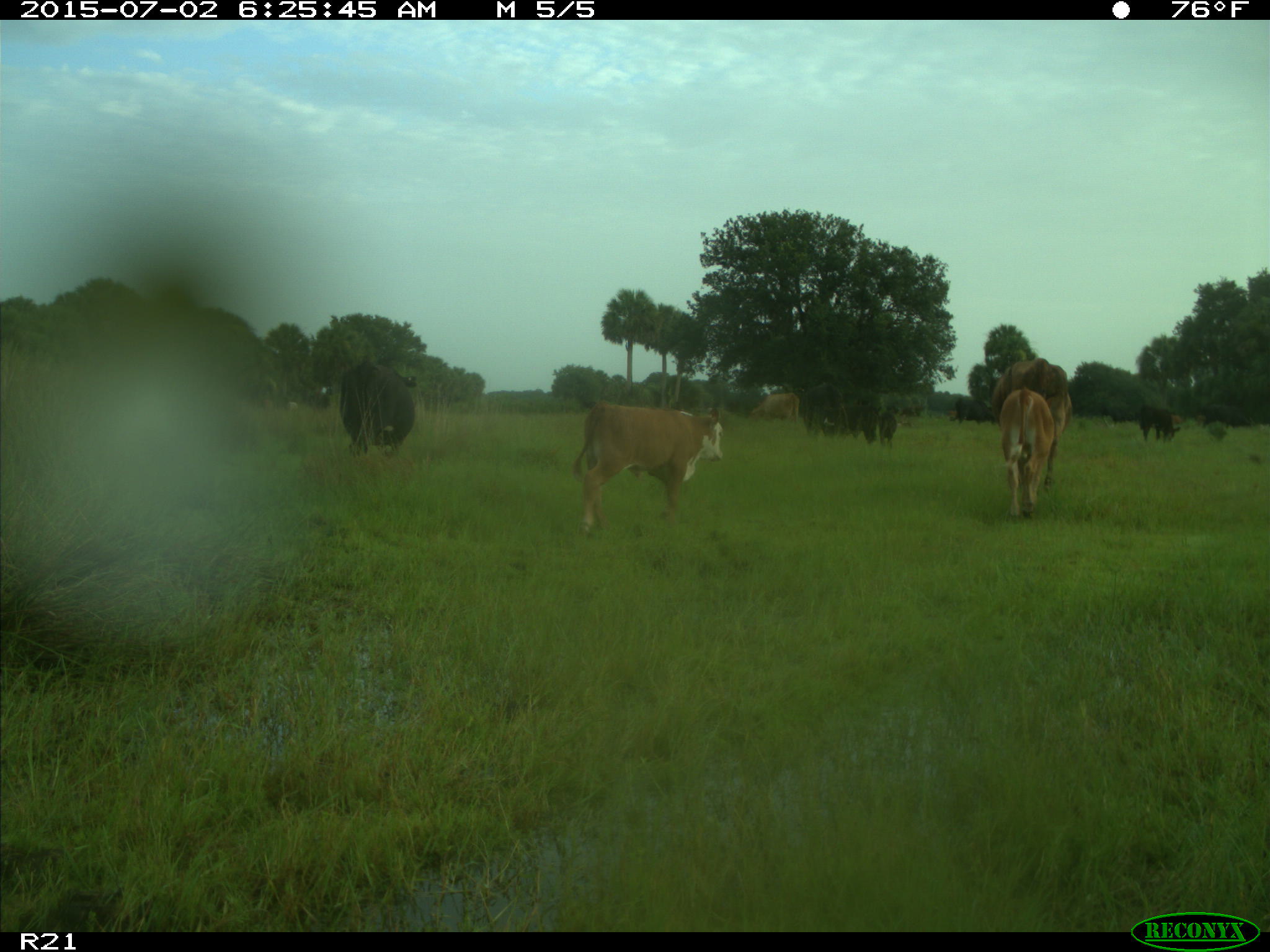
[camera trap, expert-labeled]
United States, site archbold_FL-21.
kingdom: Animalia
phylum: Chordata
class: Mammalia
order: Artiodactyla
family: Bovidae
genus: Bos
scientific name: Bos taurus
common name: domestic cow